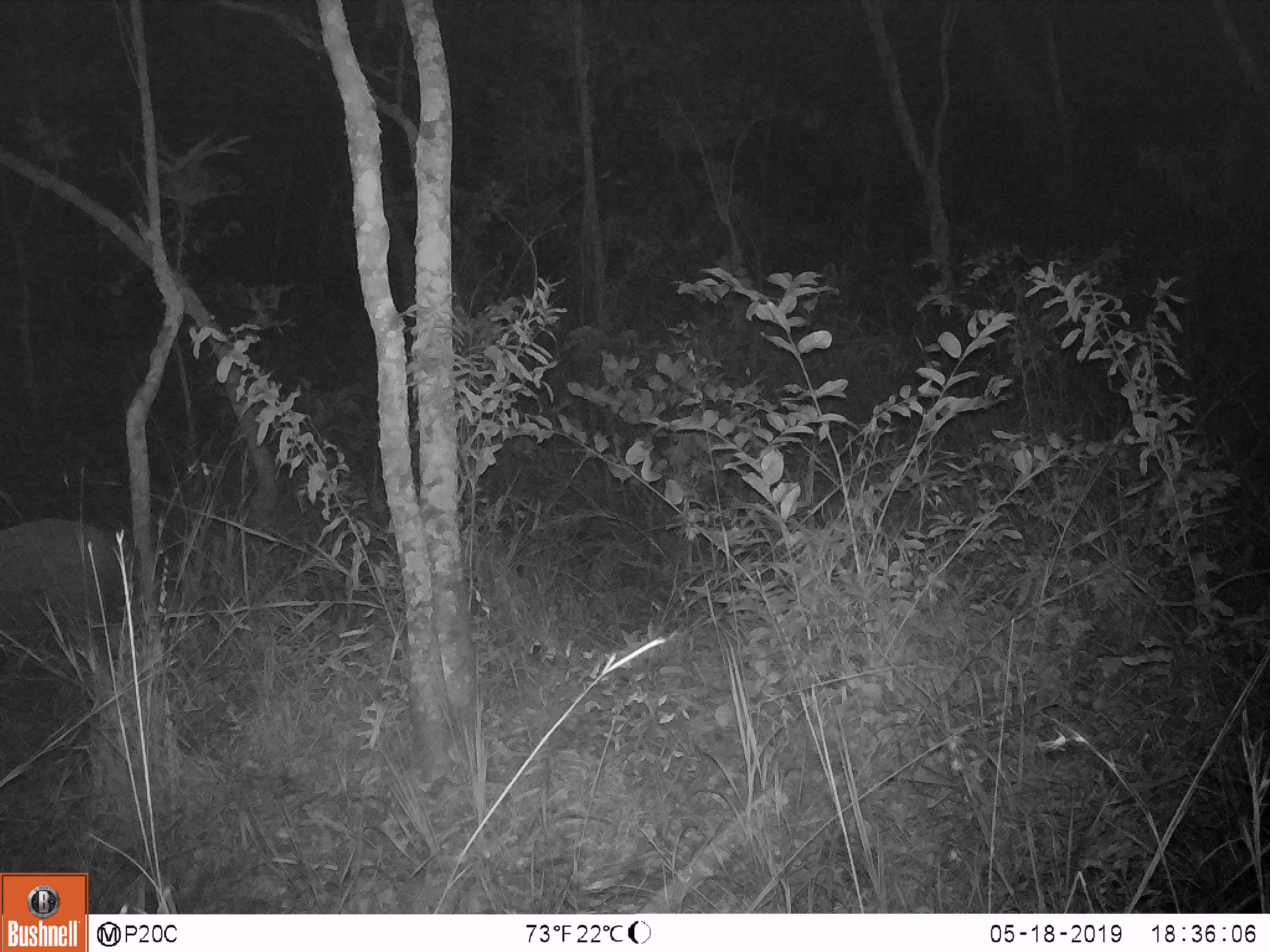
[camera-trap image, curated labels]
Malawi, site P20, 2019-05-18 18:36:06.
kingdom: Animalia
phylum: Chordata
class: Mammalia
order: Artiodactyla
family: Suidae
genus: Potamochoerus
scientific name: Potamochoerus larvatus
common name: bushpig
Bushpig (Potamochoerus larvatus), count 1.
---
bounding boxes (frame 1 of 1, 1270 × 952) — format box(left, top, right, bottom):
bushpig: box(0, 515, 142, 696)